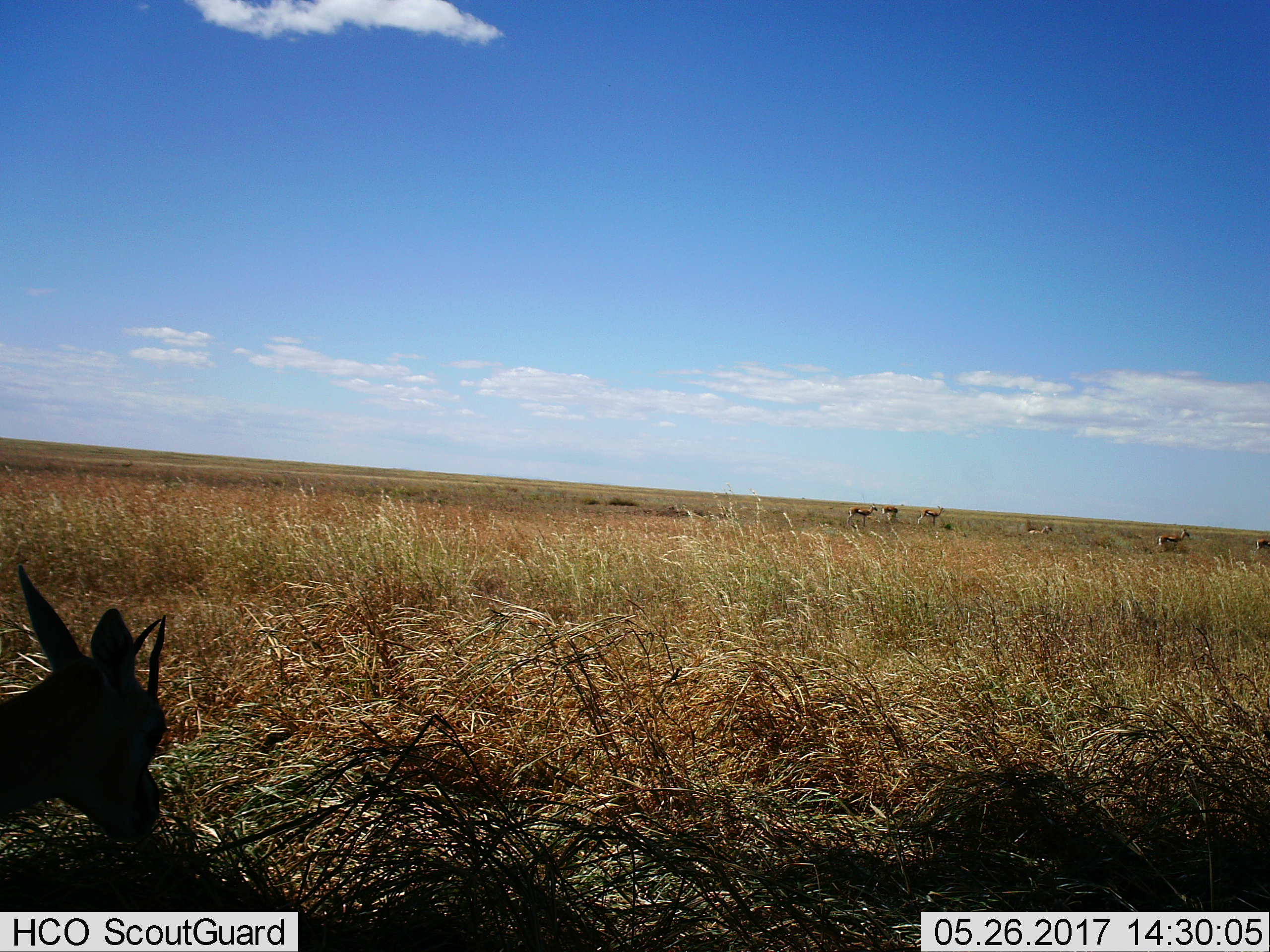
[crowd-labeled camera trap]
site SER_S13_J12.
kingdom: Animalia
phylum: Chordata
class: Mammalia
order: Artiodactyla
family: Bovidae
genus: Eudorcas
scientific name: Eudorcas thomsonii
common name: thomson's gazelle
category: gazellethomsons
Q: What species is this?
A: Gazellethomsons (thomson's gazelle) (Eudorcas thomsonii).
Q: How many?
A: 7.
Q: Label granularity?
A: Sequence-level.